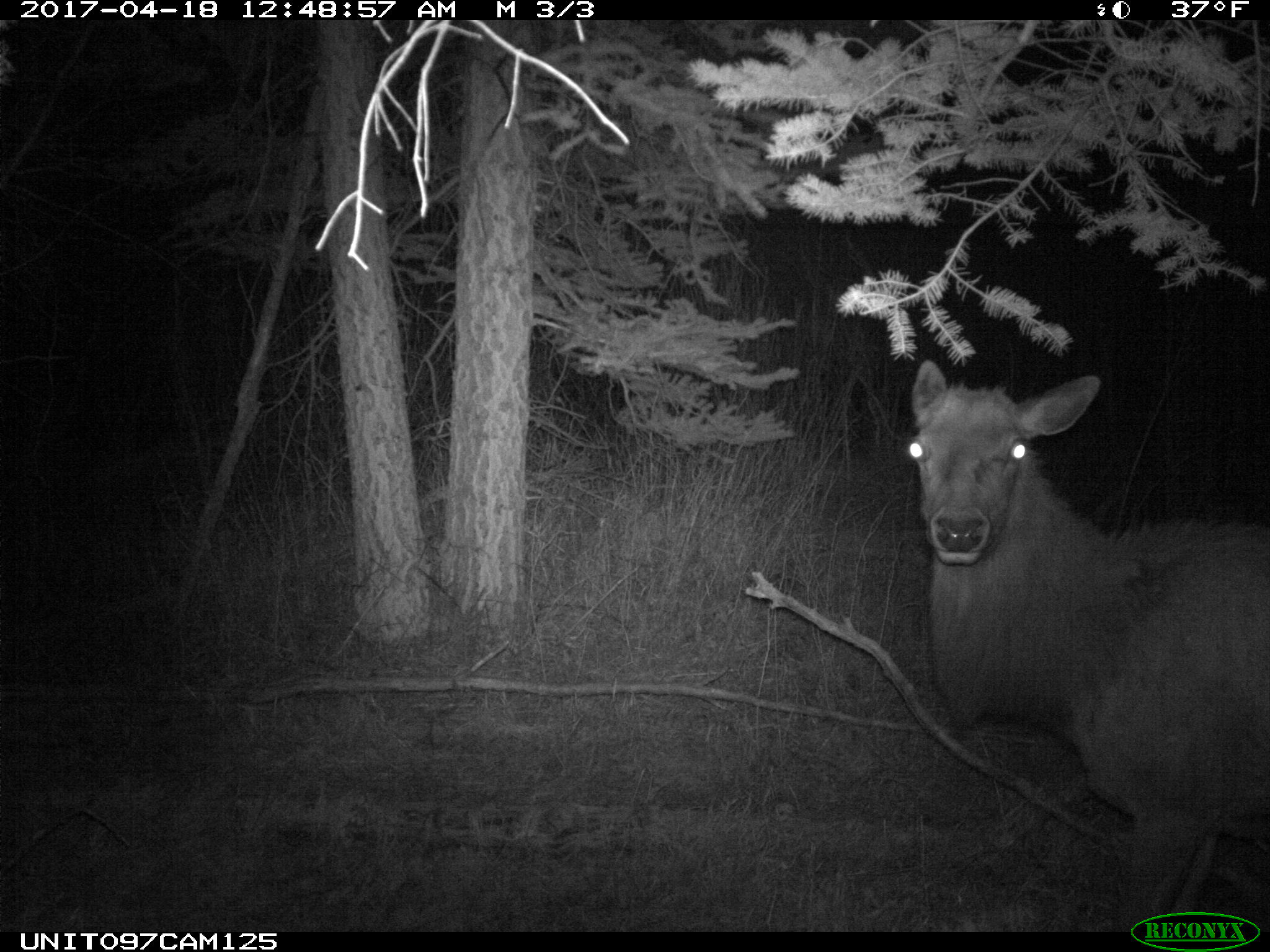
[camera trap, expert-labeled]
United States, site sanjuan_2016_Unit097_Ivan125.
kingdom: Animalia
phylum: Chordata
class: Mammalia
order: Artiodactyla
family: Cervidae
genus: Cervus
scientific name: Cervus elaphus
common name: red deer